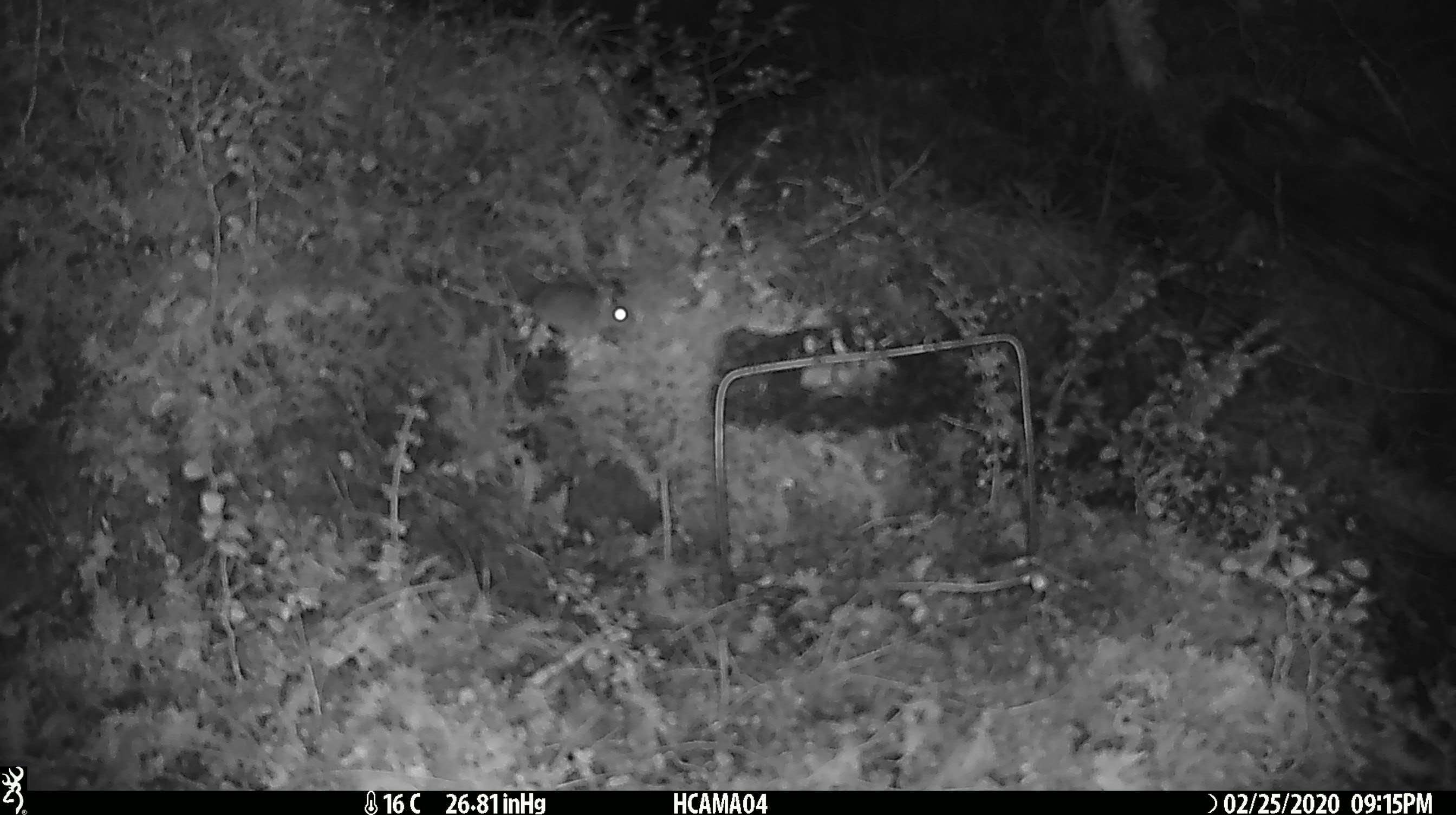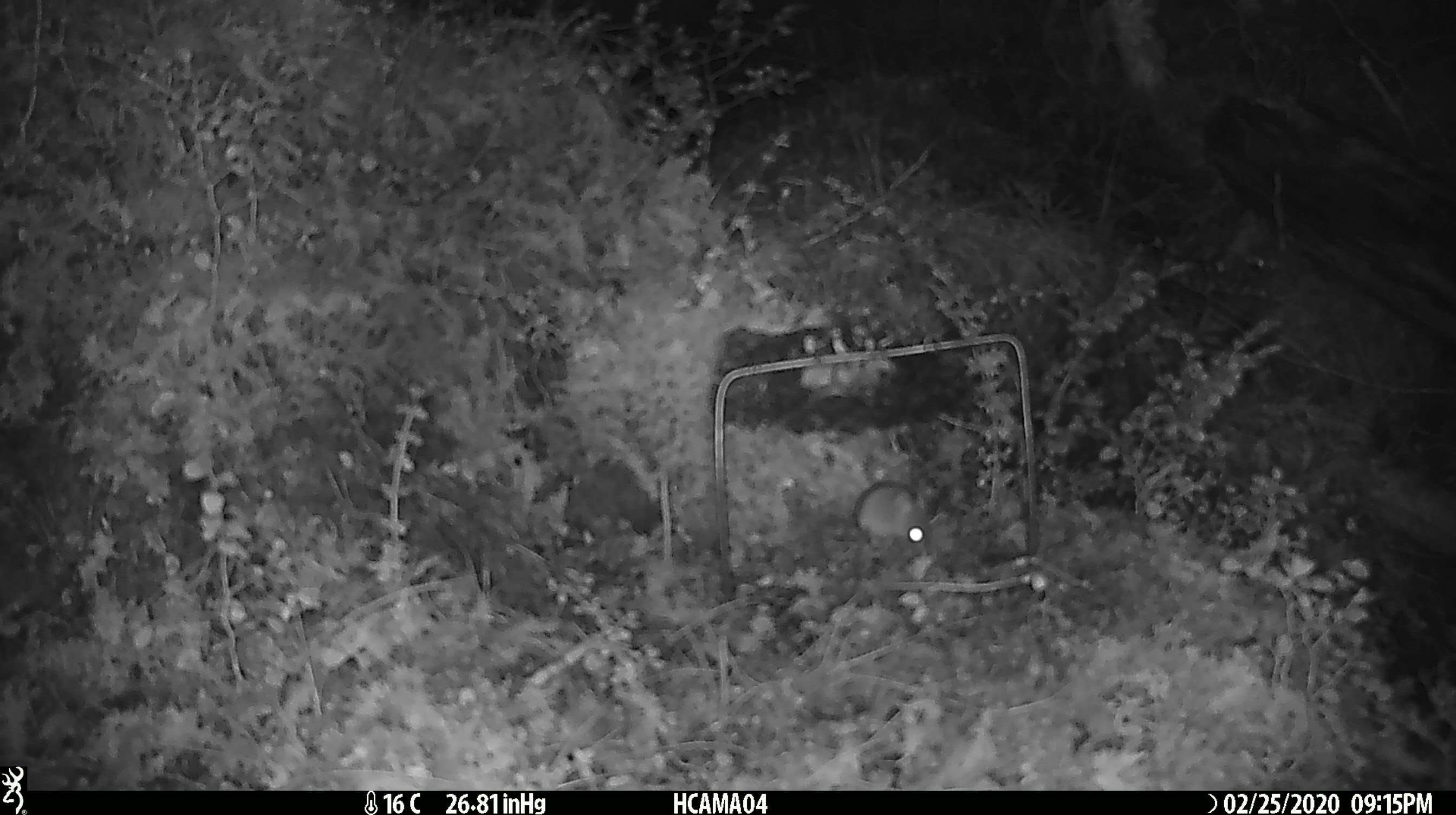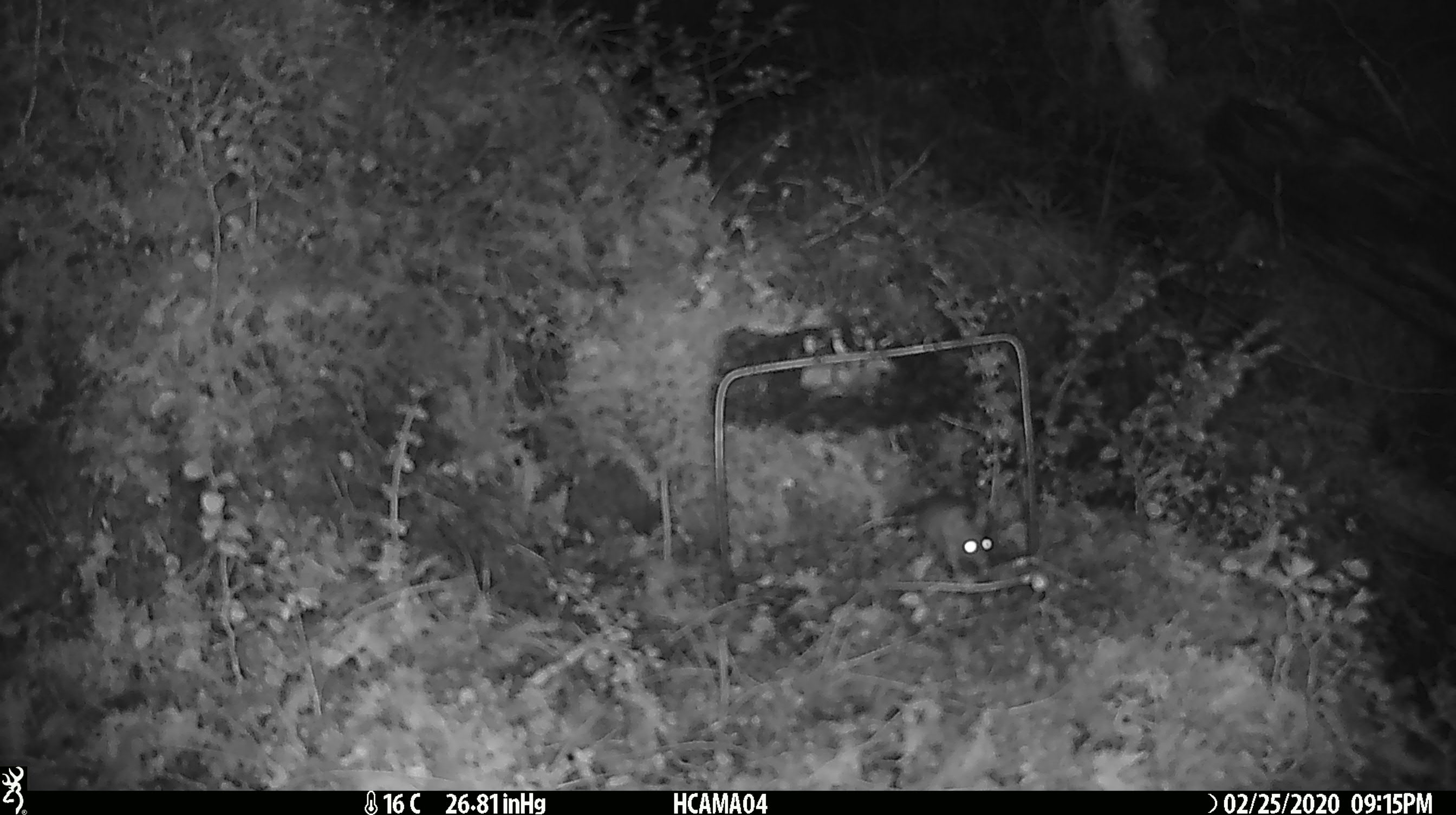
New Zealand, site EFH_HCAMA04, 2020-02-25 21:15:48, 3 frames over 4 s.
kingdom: Animalia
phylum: Chordata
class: Mammalia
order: Rodentia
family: Muridae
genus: Mus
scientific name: Mus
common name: mouse